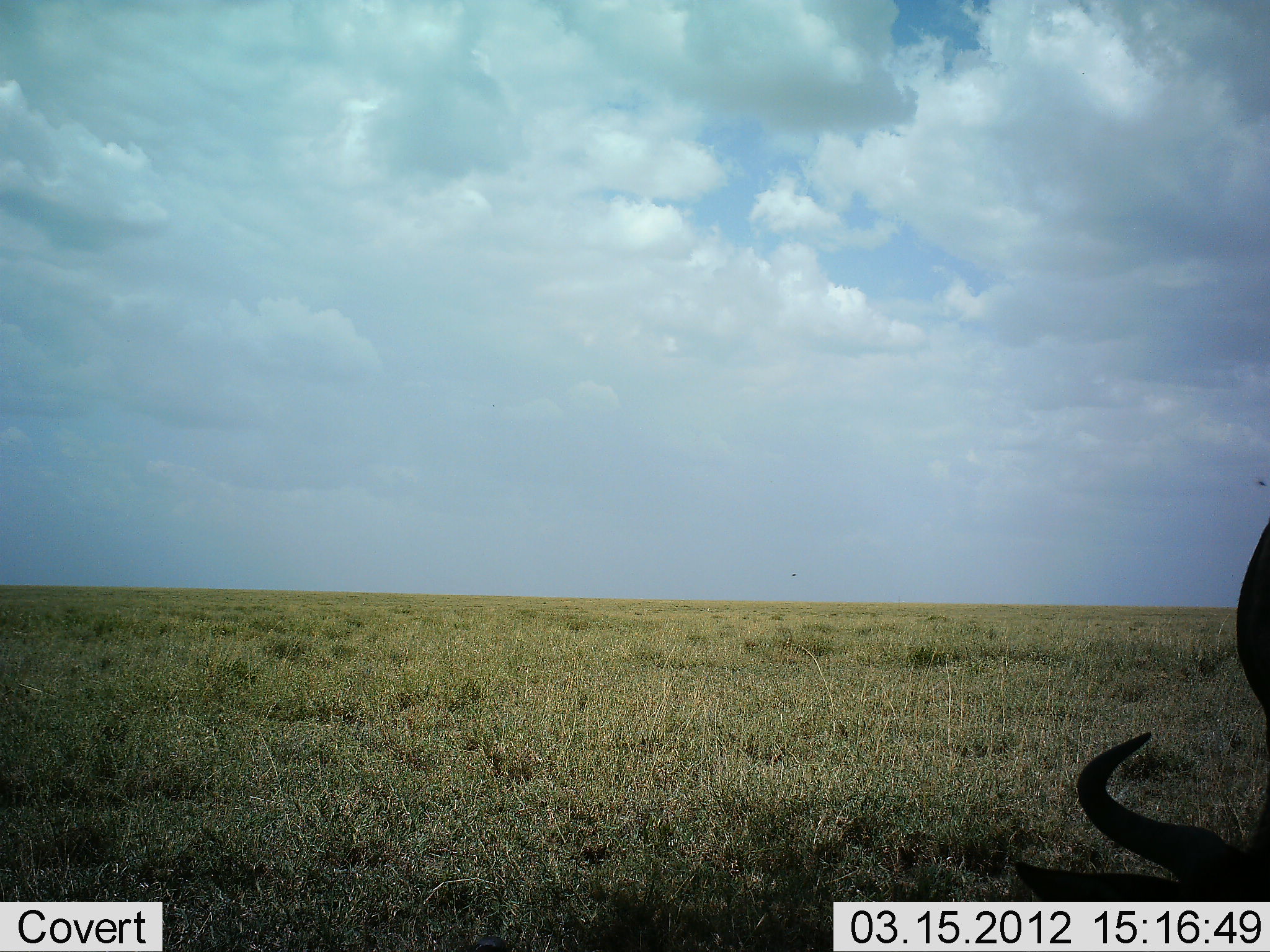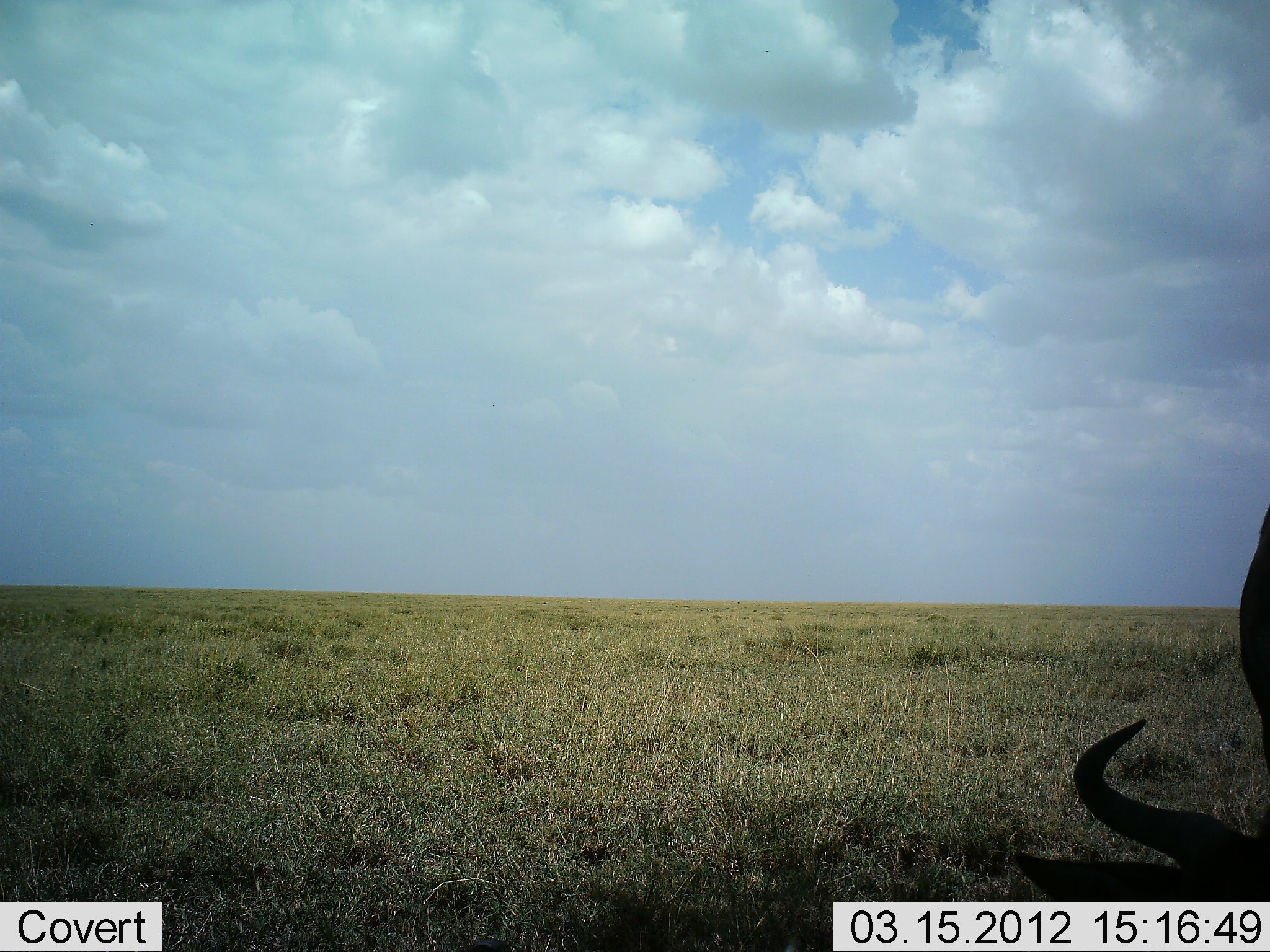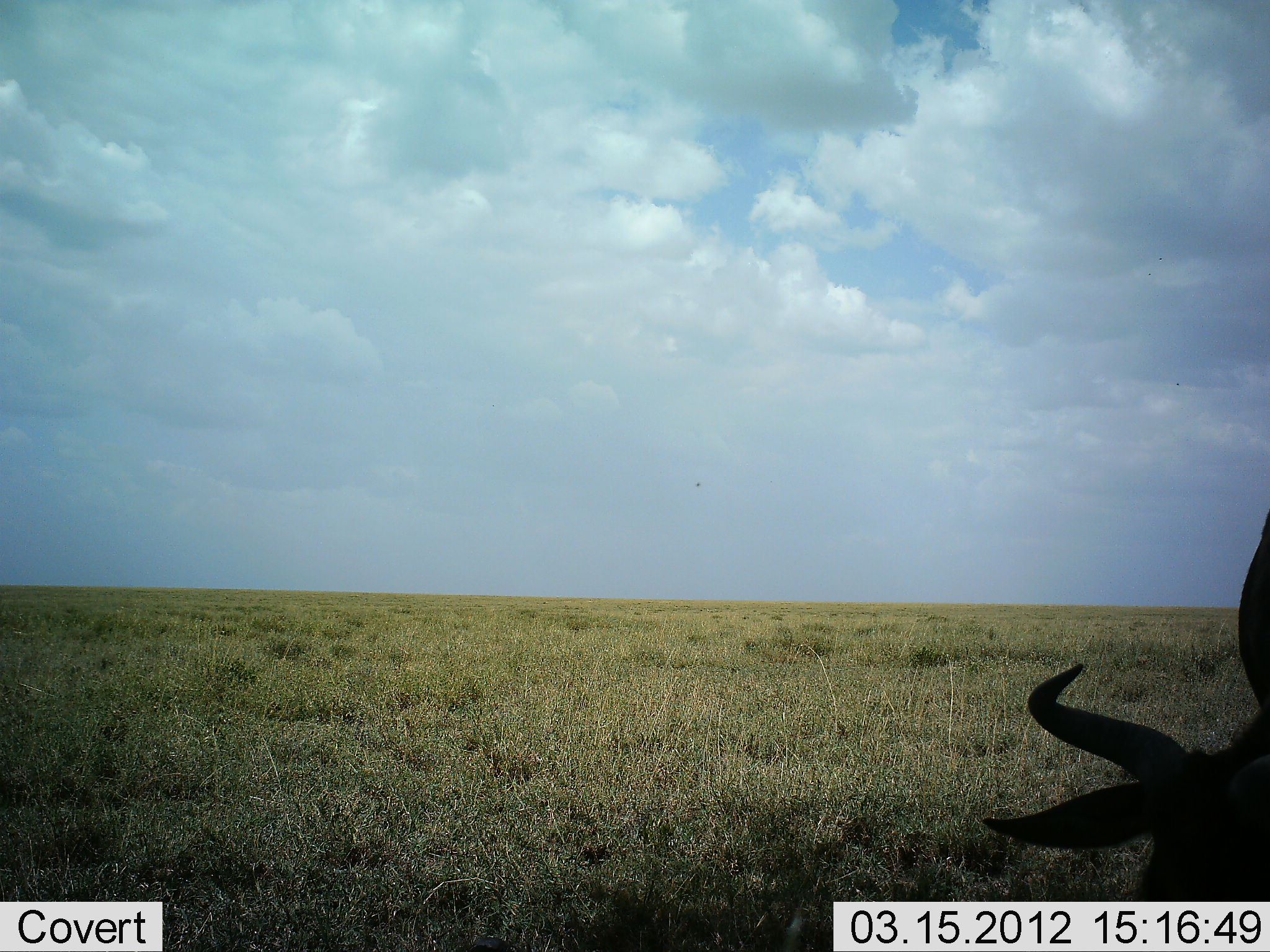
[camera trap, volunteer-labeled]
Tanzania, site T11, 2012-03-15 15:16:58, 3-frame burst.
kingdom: Animalia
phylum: Chordata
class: Mammalia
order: Artiodactyla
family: Bovidae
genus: Connochaetes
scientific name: Connochaetes taurinus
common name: blue wildebeest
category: wildebeest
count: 1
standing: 11%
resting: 6%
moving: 0%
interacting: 0%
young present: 0%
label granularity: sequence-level